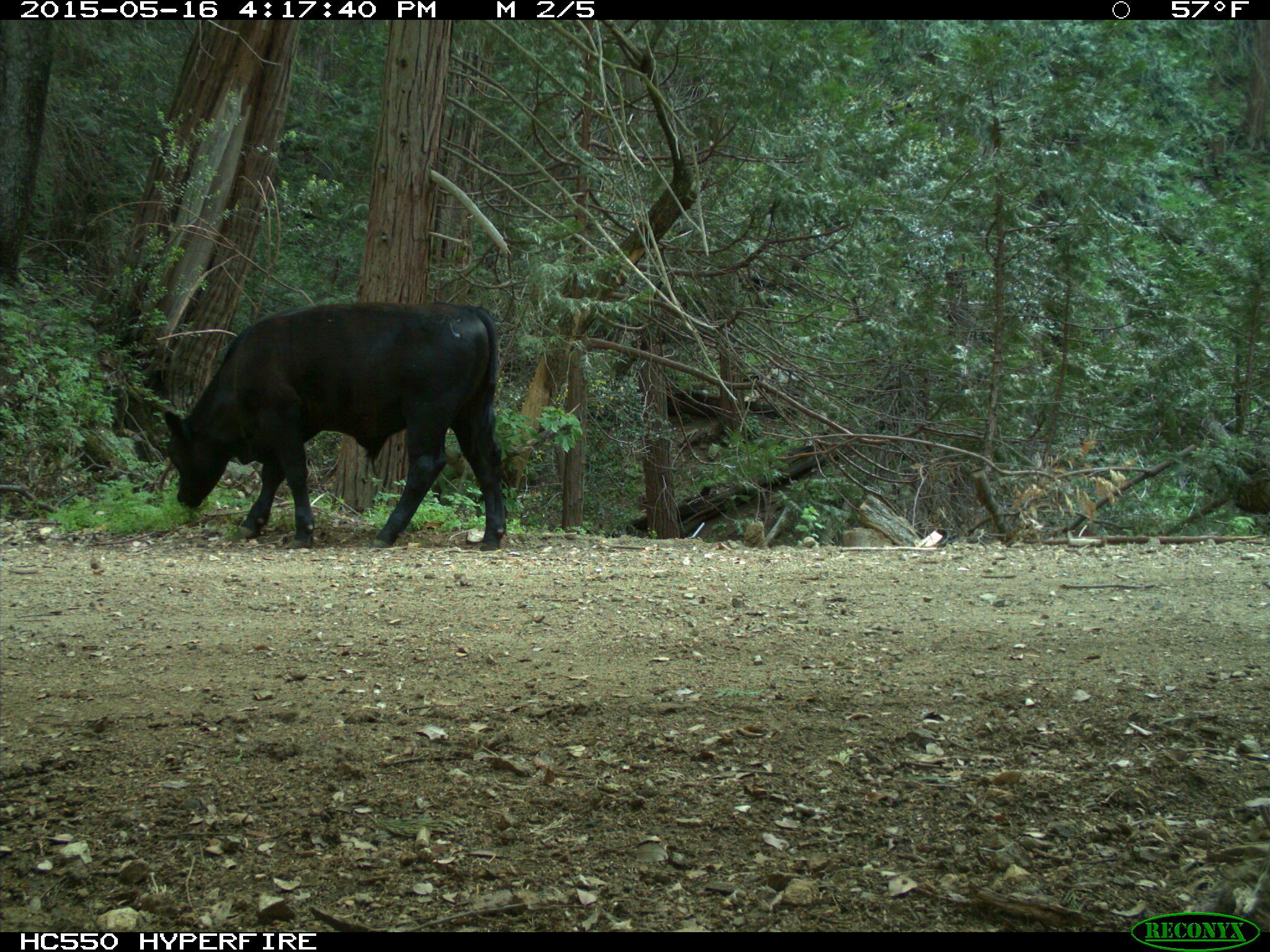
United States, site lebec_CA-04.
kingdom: Animalia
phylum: Chordata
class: Mammalia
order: Artiodactyla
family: Bovidae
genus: Bos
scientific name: Bos taurus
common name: domestic cow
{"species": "Bos taurus (domestic cow)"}